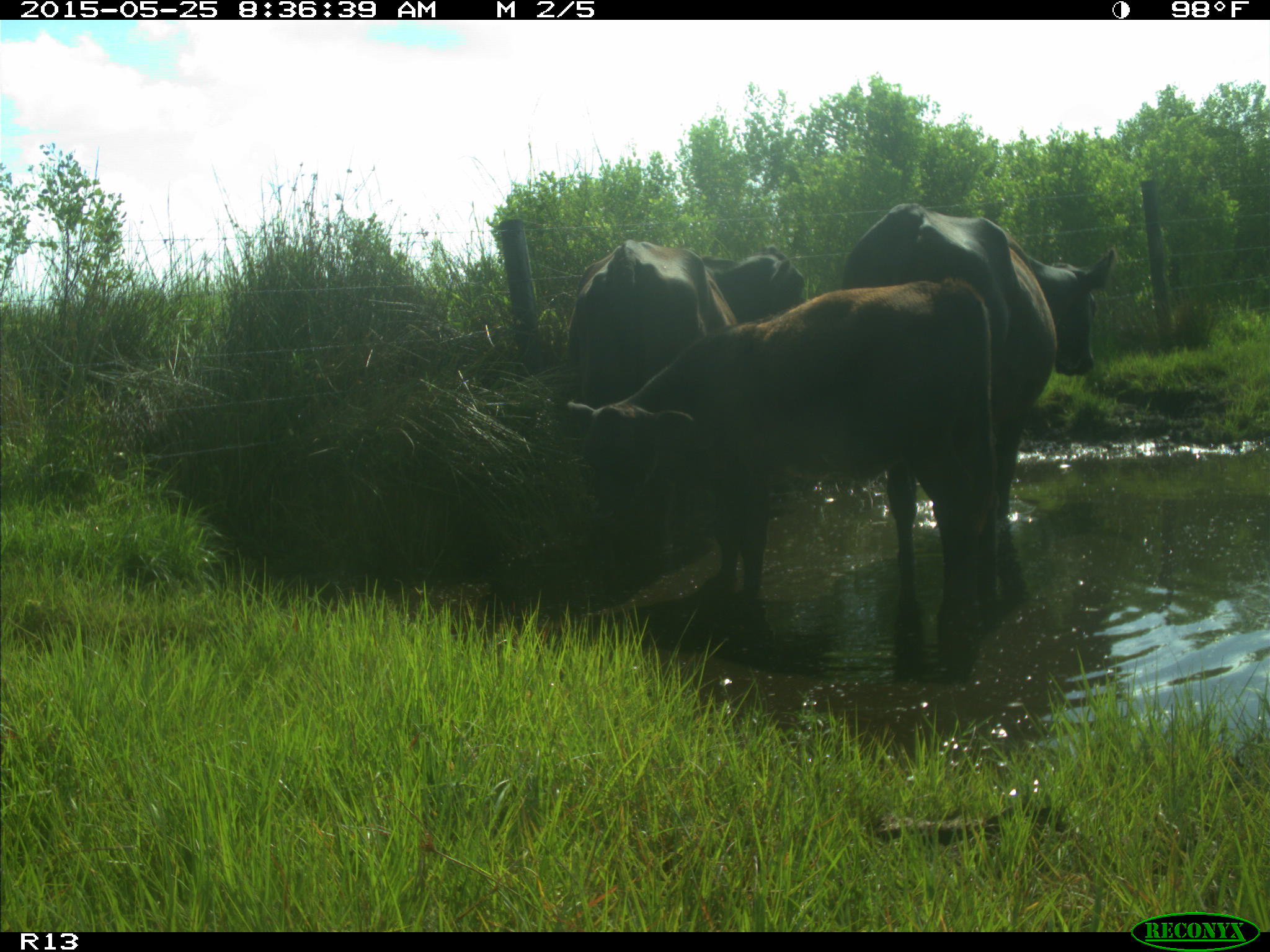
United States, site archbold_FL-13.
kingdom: Animalia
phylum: Chordata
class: Mammalia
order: Artiodactyla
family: Bovidae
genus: Bos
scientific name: Bos taurus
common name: domestic cow